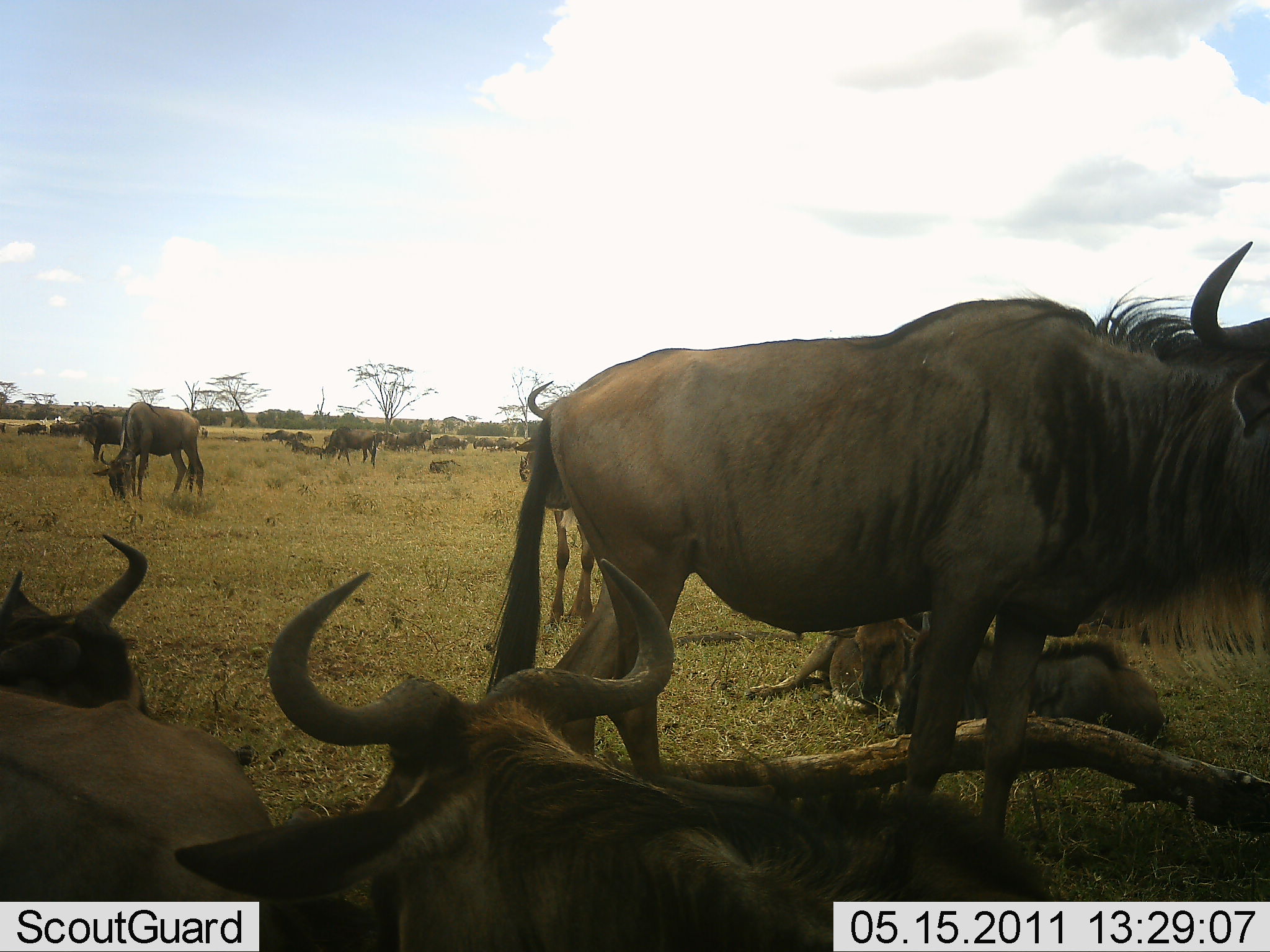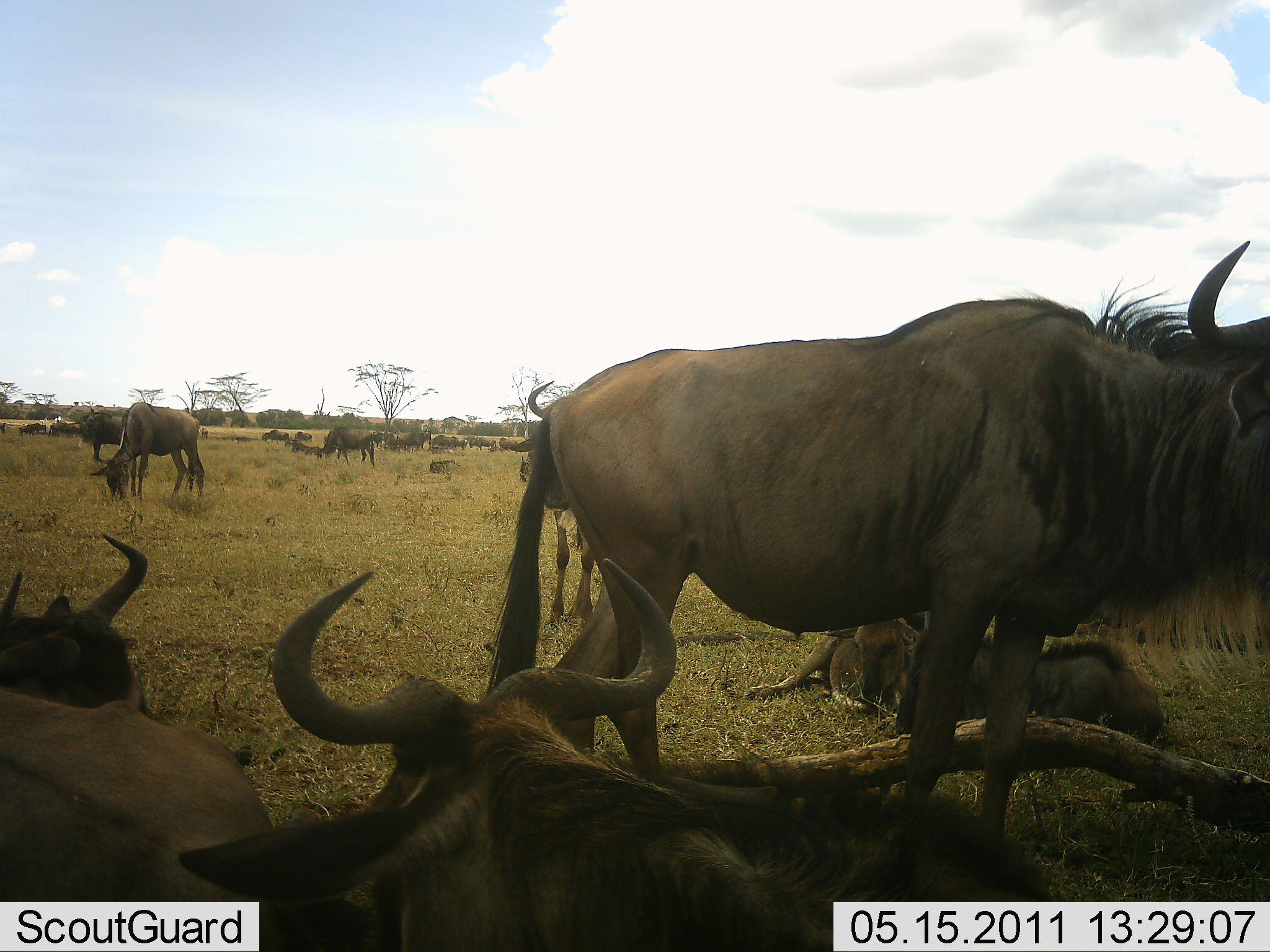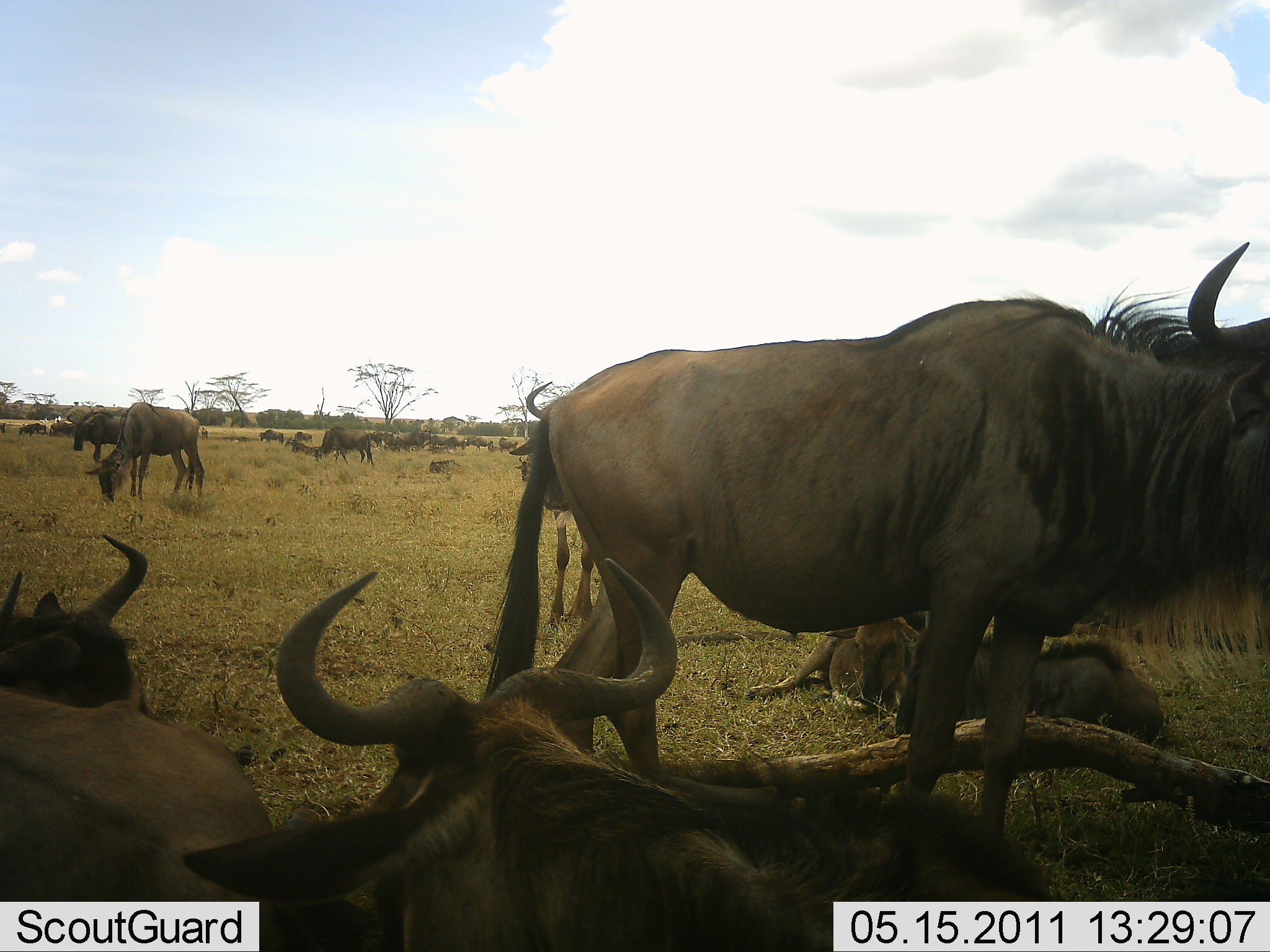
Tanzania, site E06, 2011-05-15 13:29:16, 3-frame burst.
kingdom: Animalia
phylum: Chordata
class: Mammalia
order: Artiodactyla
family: Bovidae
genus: Connochaetes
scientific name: Connochaetes taurinus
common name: blue wildebeest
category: wildebeest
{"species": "wildebeest (blue wildebeest) (Connochaetes taurinus)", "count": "11-50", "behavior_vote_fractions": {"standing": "80%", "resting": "100%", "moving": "30%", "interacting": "10%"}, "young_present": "10%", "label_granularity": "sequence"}